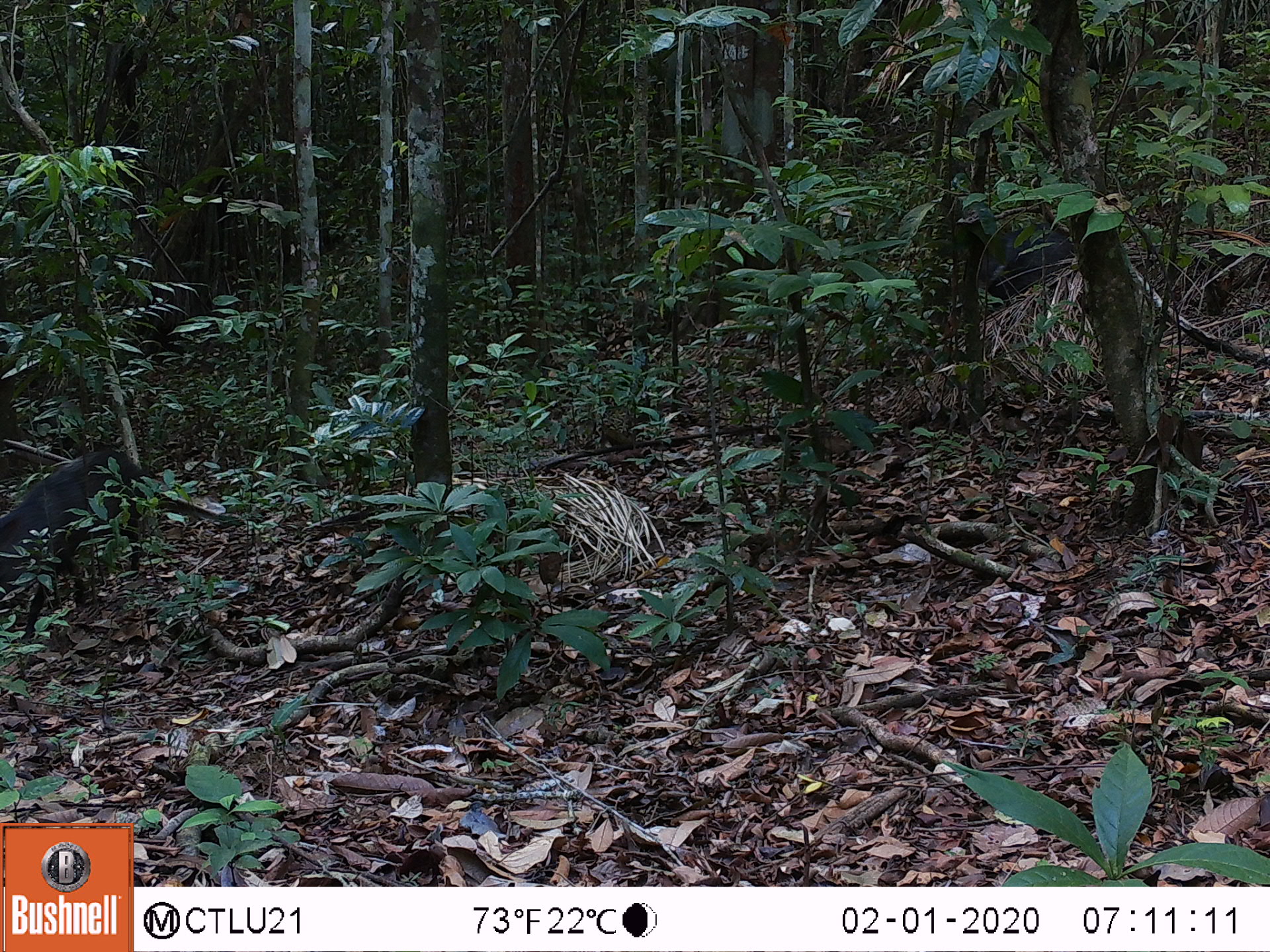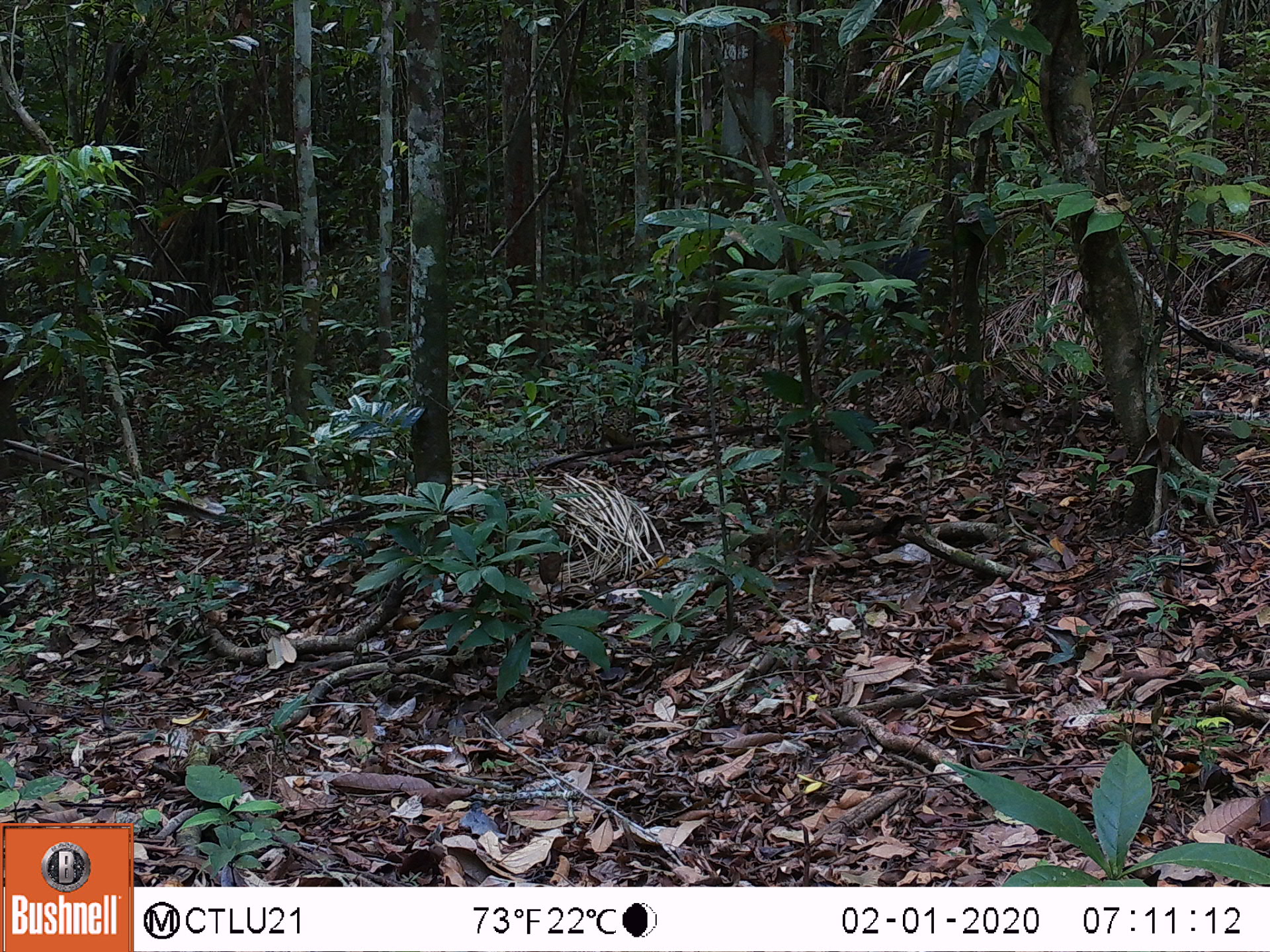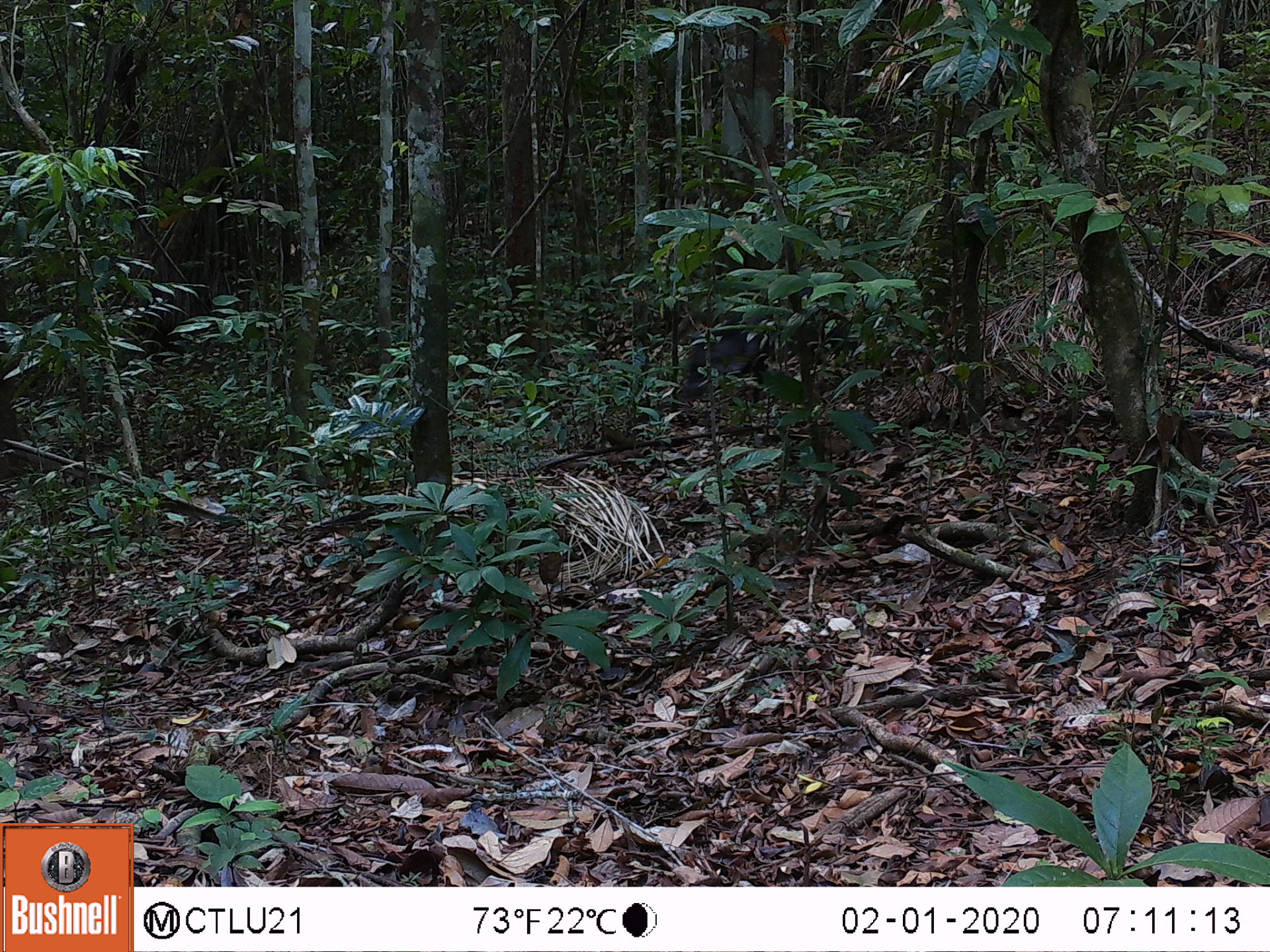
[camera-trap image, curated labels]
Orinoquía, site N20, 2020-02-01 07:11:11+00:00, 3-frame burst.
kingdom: Animalia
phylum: Chordata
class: Mammalia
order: Artiodactyla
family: Tayassuidae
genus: Pecari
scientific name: Pecari tajacu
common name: collared peccary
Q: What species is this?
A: Collared peccary (Pecari tajacu).